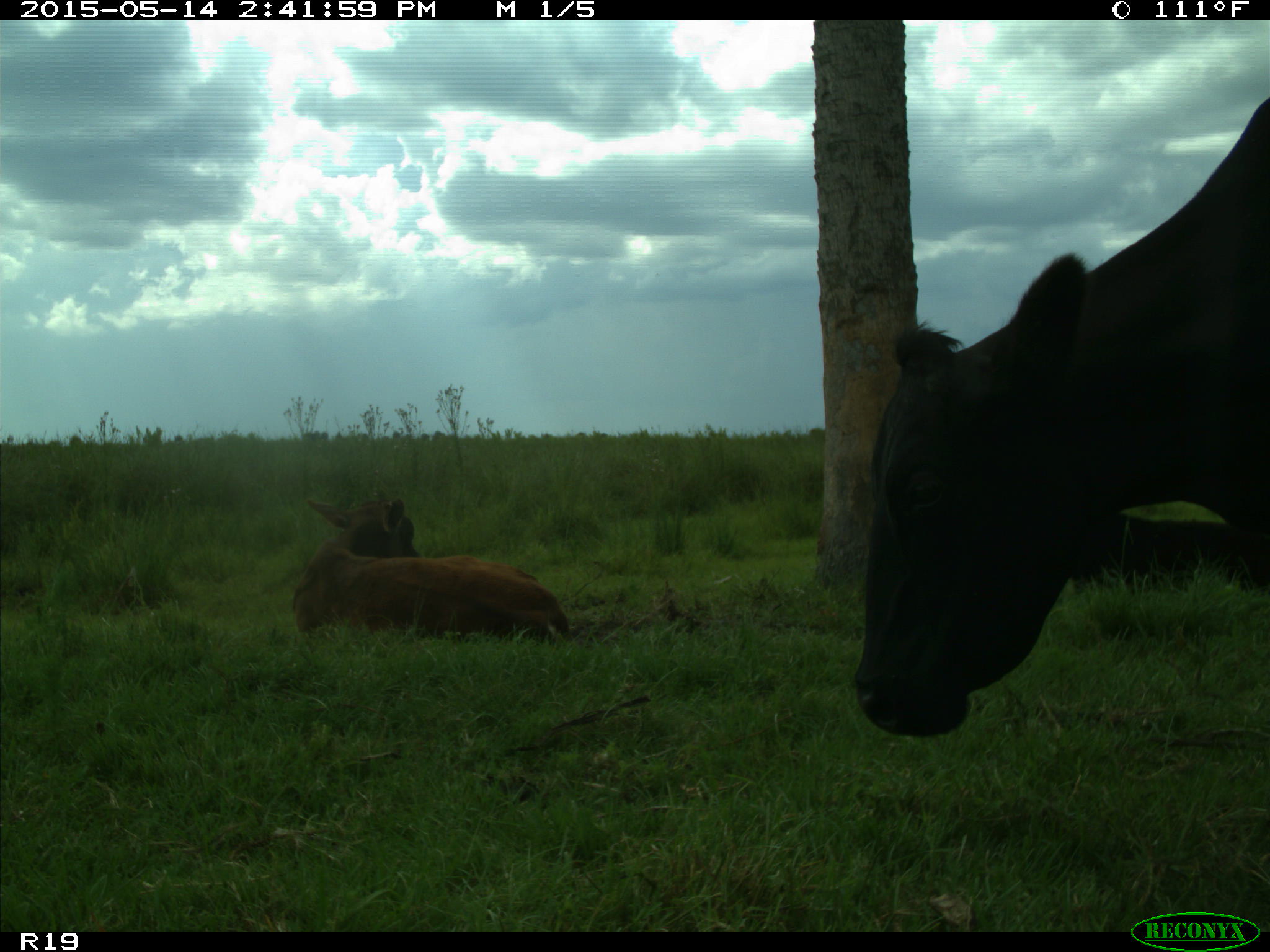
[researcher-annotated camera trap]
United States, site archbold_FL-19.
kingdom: Animalia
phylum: Chordata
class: Mammalia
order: Artiodactyla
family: Bovidae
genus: Bos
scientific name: Bos taurus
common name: domestic cow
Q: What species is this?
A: Bos taurus (domestic cow).